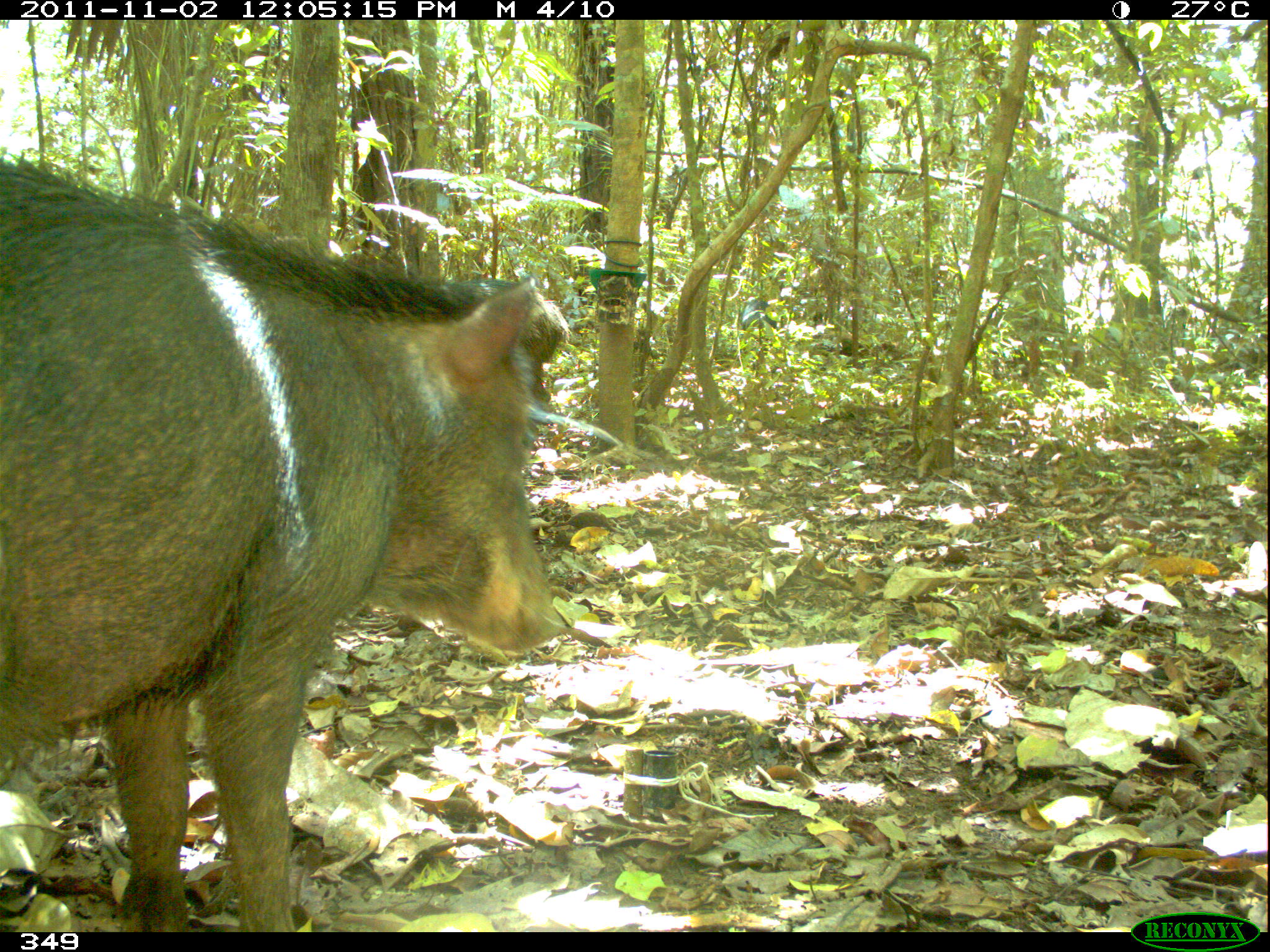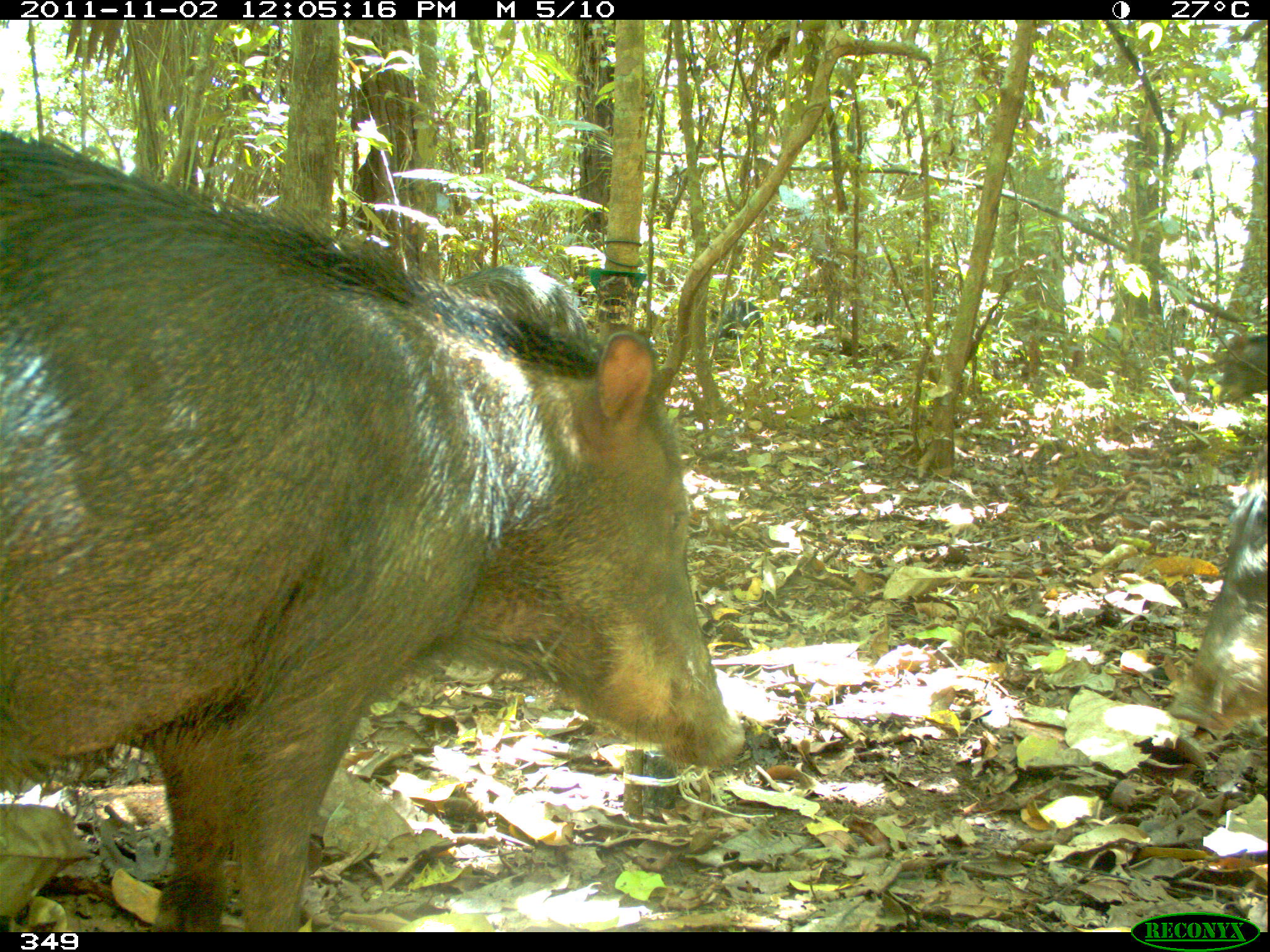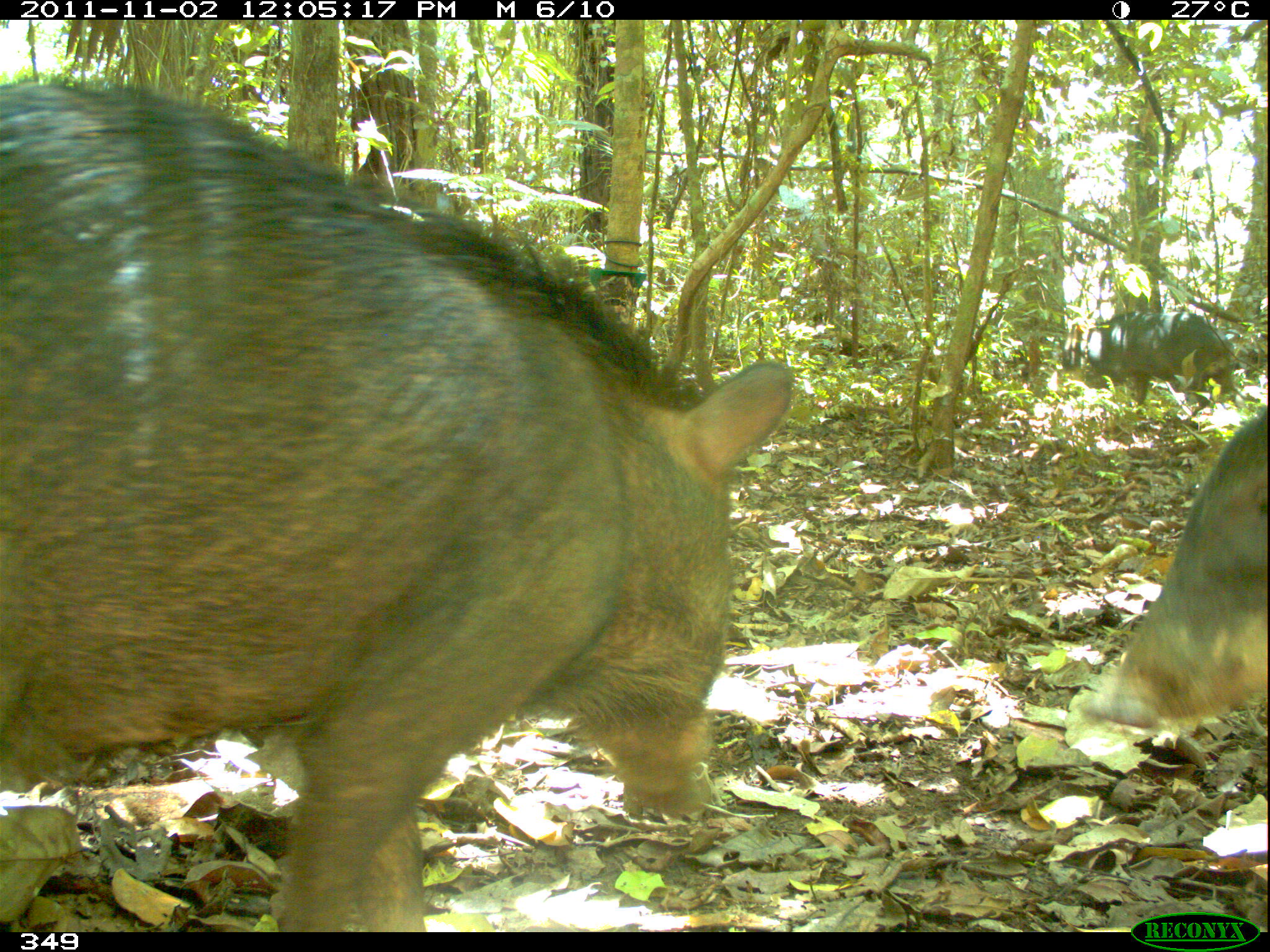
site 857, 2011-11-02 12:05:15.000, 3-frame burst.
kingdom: Animalia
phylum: Chordata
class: Mammalia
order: Artiodactyla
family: Tayassuidae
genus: Tayassu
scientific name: Tayassu pecari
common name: white-lipped peccary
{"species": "Tayassu pecari (white-lipped peccary)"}